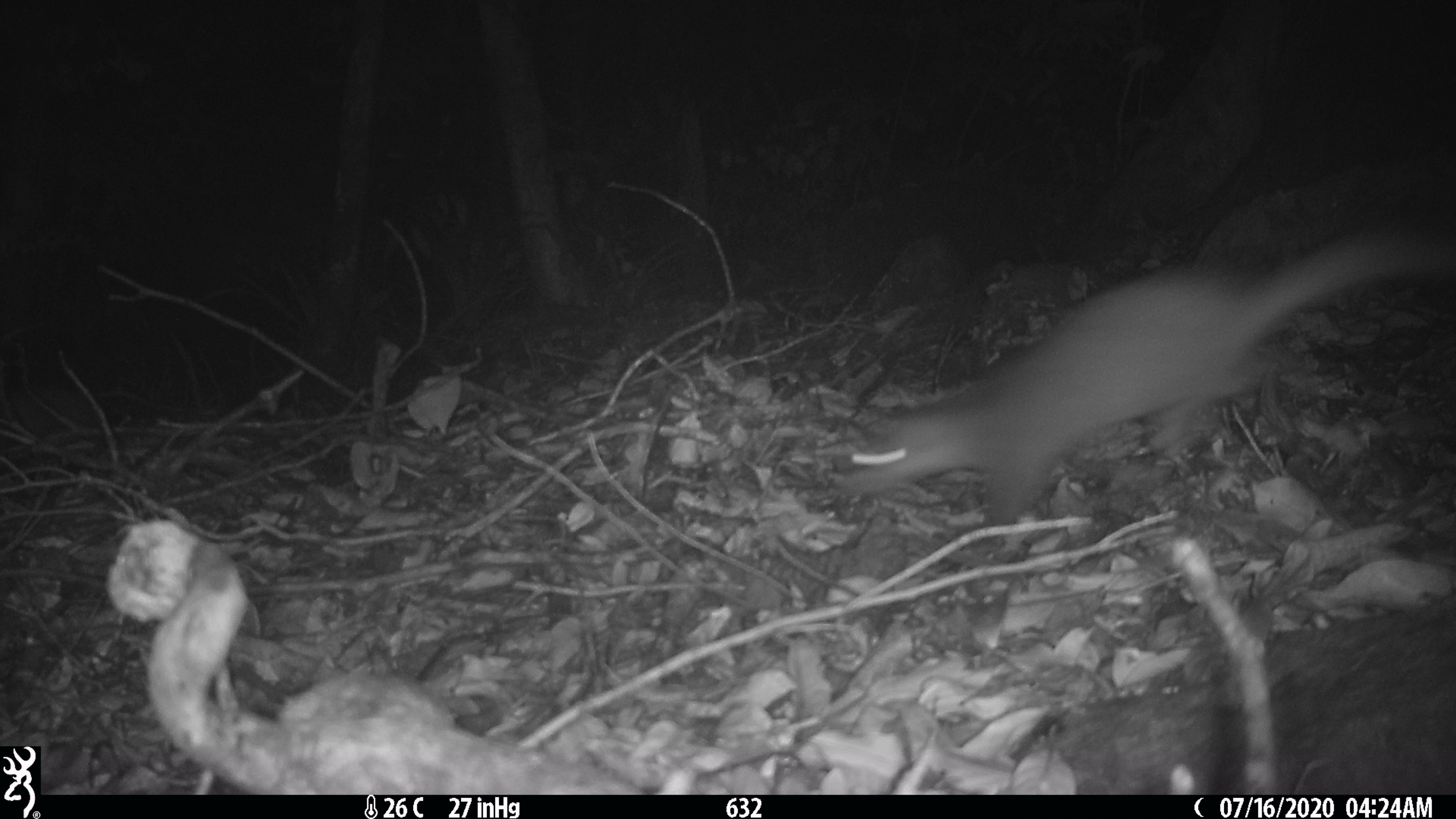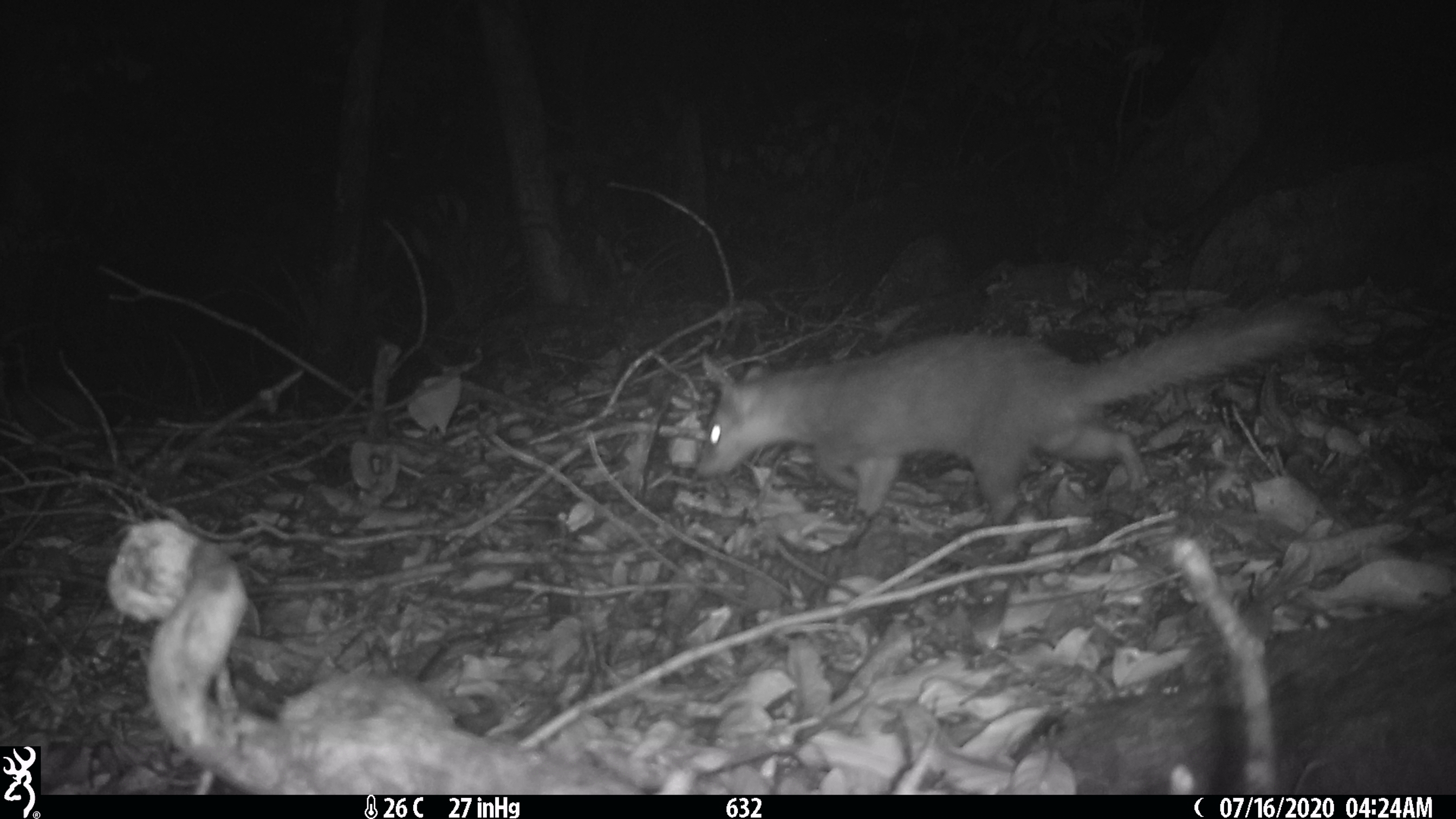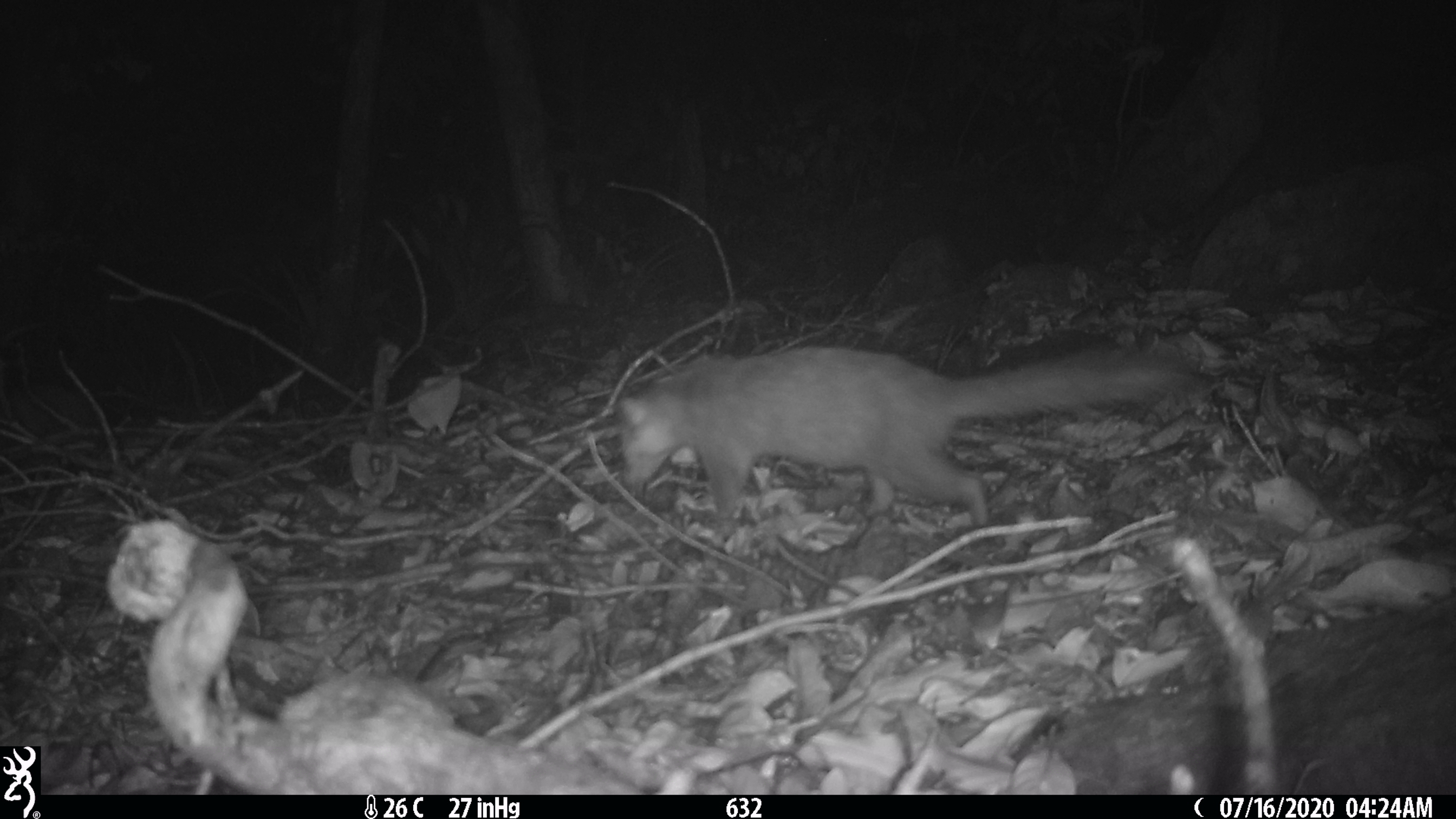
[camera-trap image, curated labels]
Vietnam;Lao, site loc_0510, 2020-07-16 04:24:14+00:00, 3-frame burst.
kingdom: Animalia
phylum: Chordata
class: Mammalia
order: Carnivora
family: Mustelidae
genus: Melogale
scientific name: Melogale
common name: ferret badger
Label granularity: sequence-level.